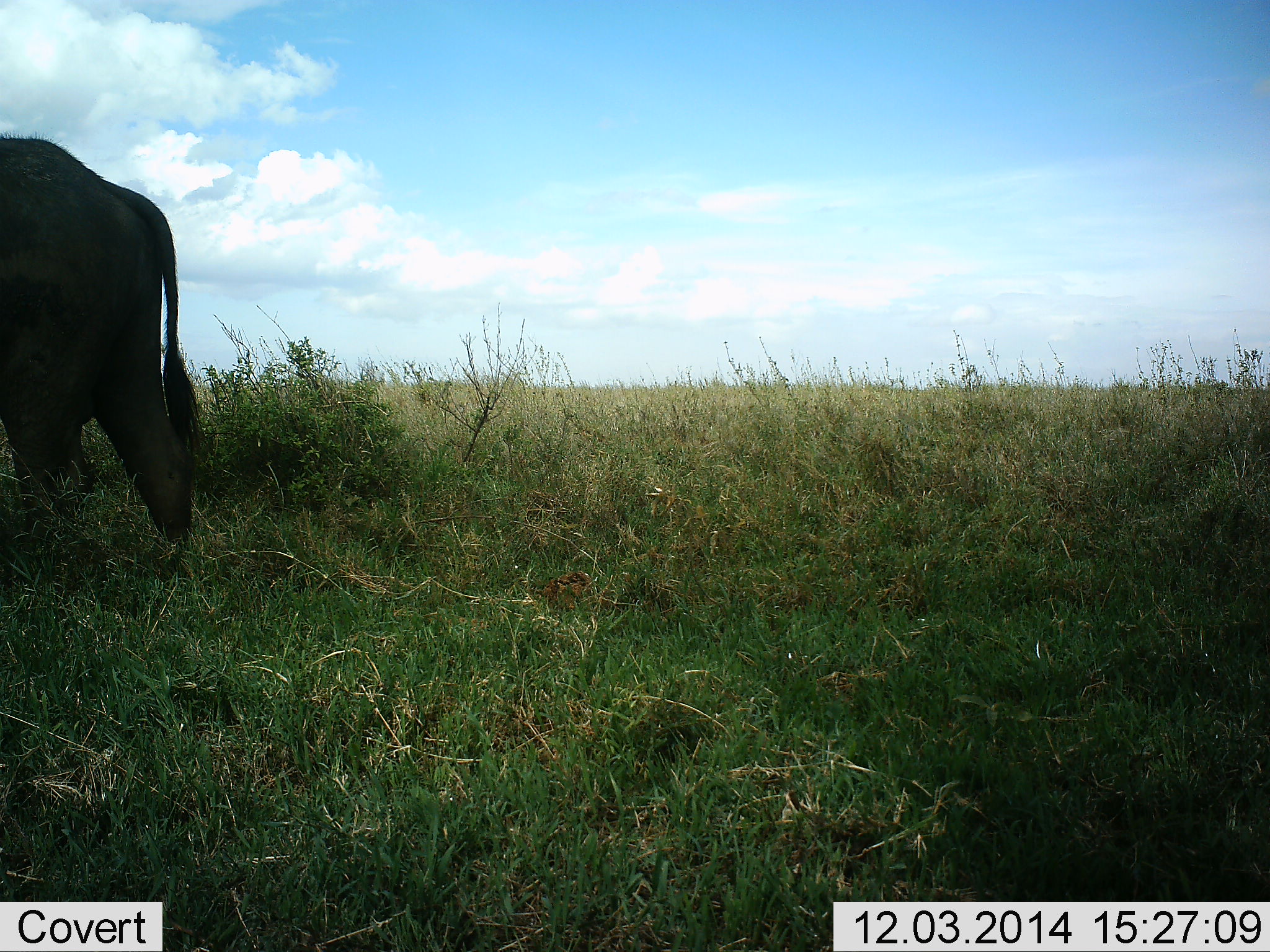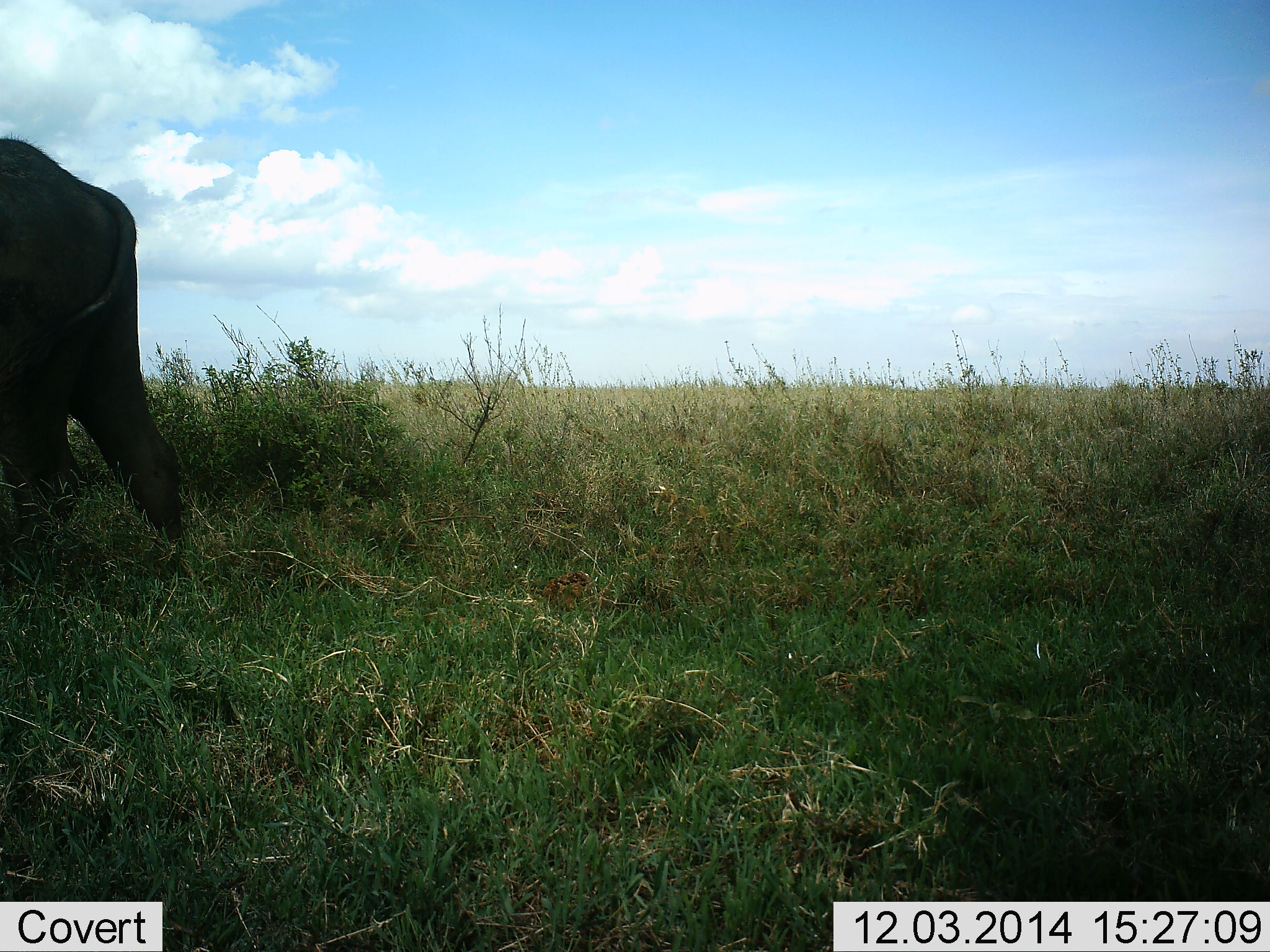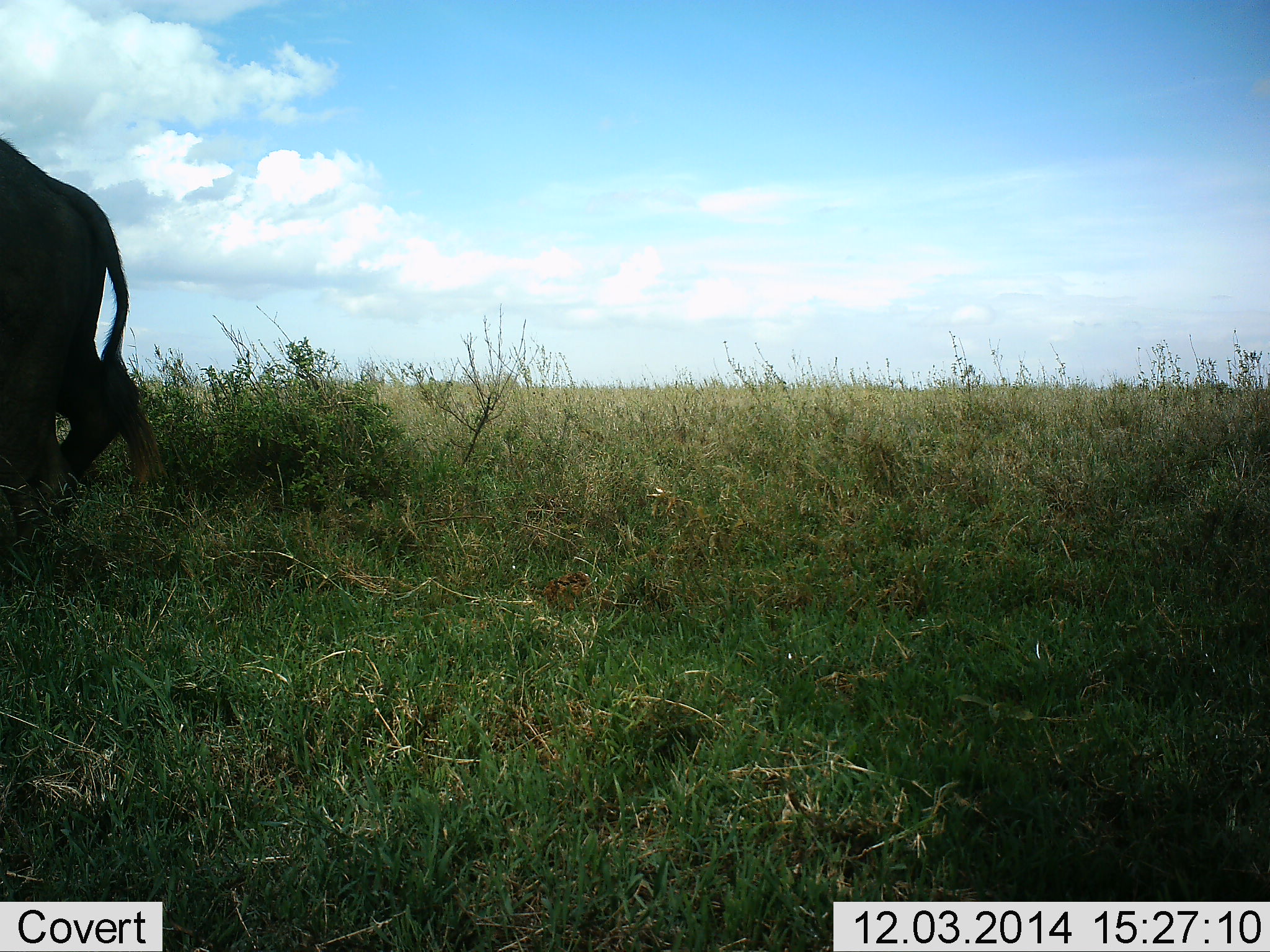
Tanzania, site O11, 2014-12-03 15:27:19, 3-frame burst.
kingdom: Animalia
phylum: Chordata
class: Mammalia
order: Artiodactyla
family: Bovidae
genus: Syncerus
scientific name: Syncerus caffer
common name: cape buffalo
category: buffalo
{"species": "buffalo (cape buffalo) (Syncerus caffer)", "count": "1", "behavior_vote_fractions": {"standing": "50%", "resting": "0%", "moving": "80%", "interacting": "0%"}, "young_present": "0%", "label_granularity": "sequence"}